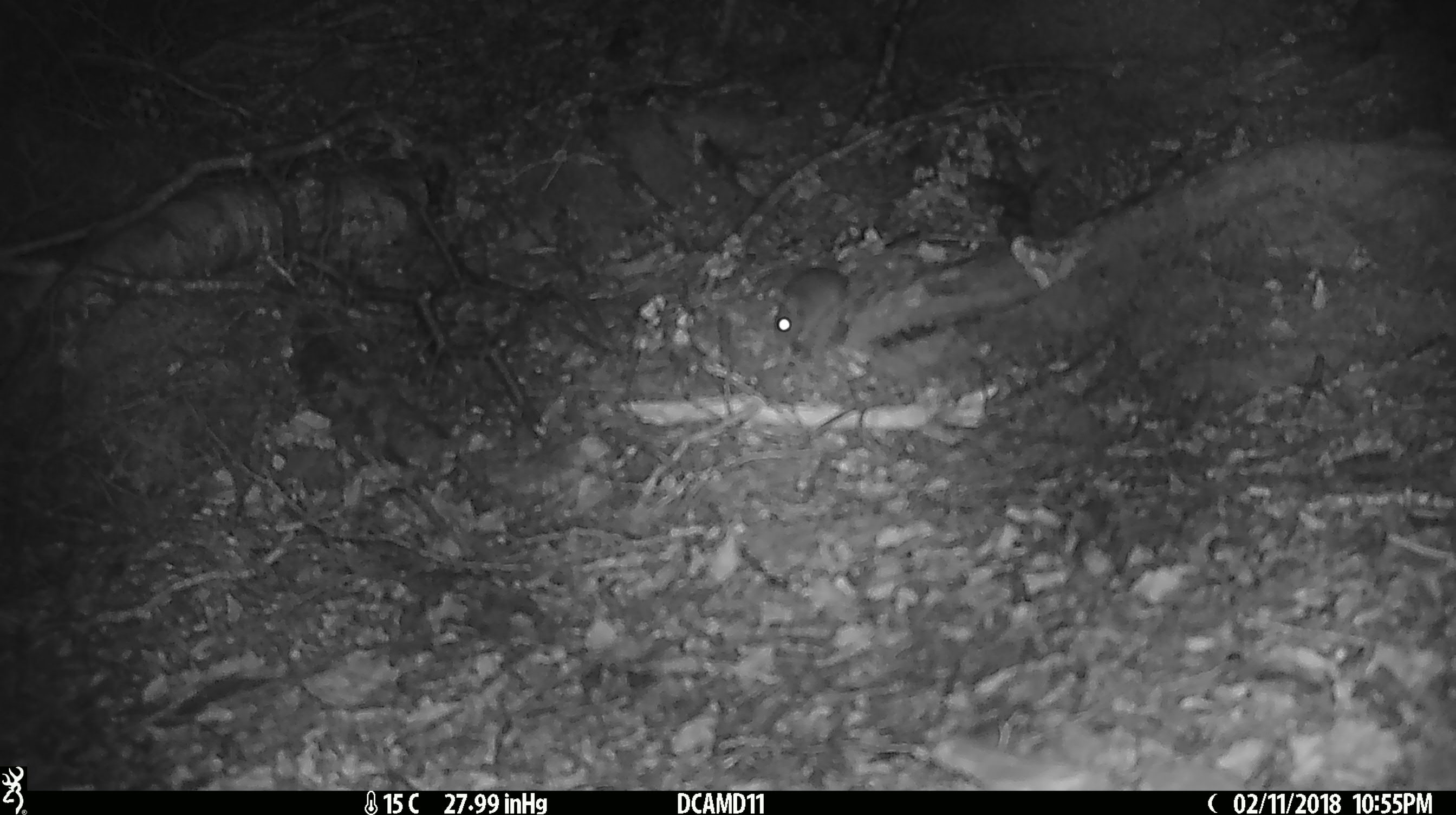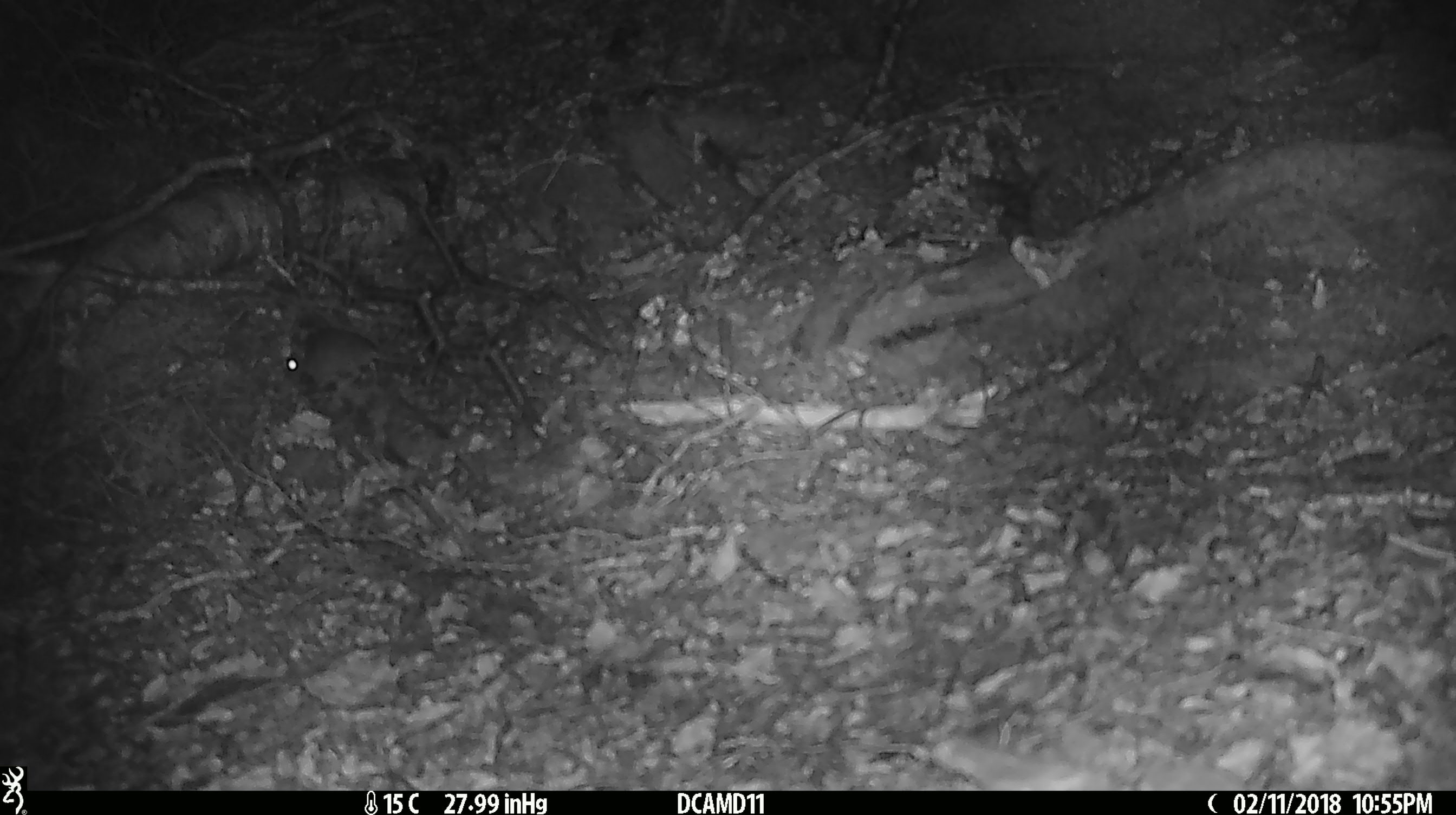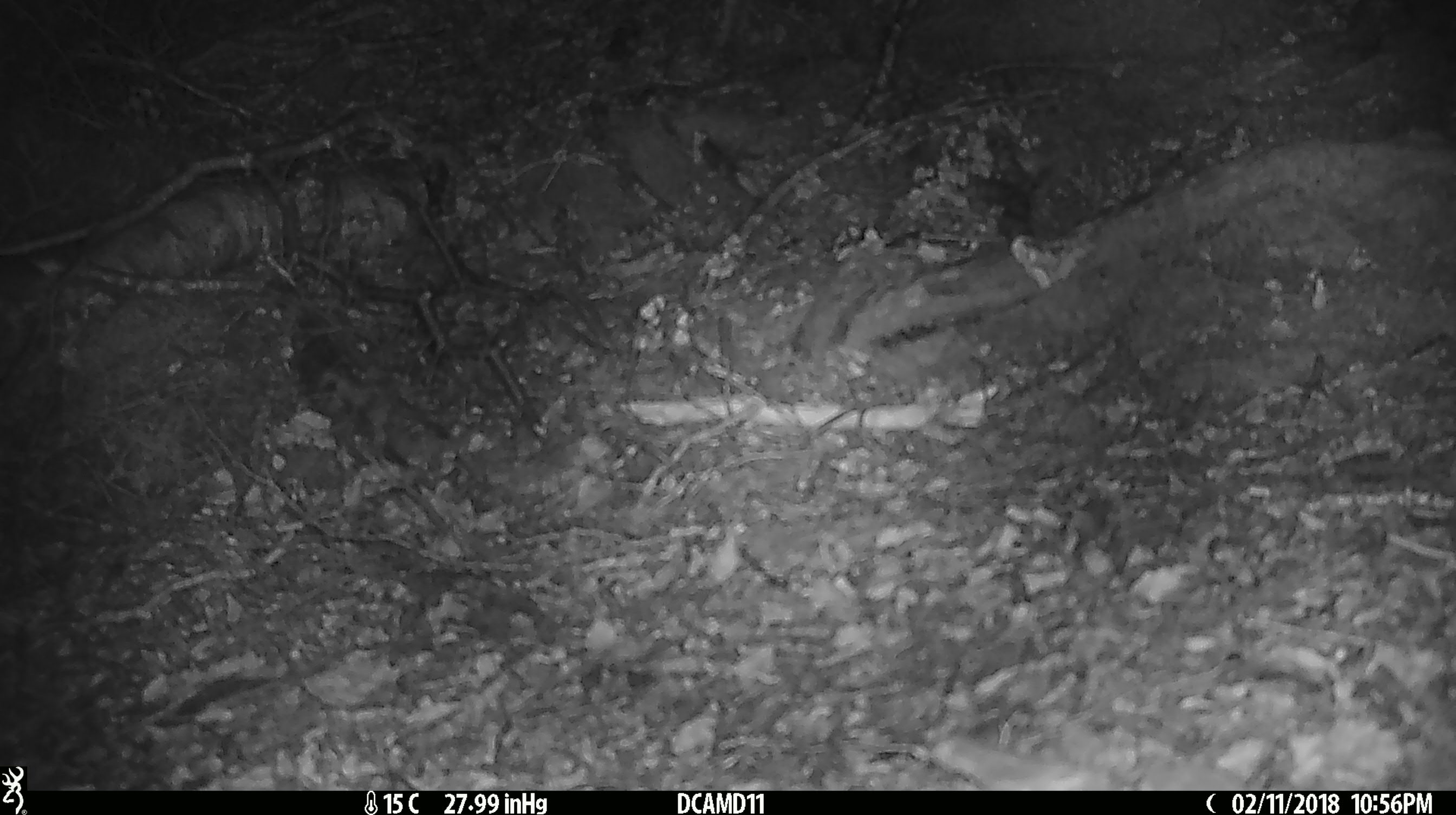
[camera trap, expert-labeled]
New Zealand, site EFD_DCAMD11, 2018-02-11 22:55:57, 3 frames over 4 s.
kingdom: Animalia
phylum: Chordata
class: Mammalia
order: Rodentia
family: Muridae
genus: Mus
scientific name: Mus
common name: mouse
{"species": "mouse (Mus)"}